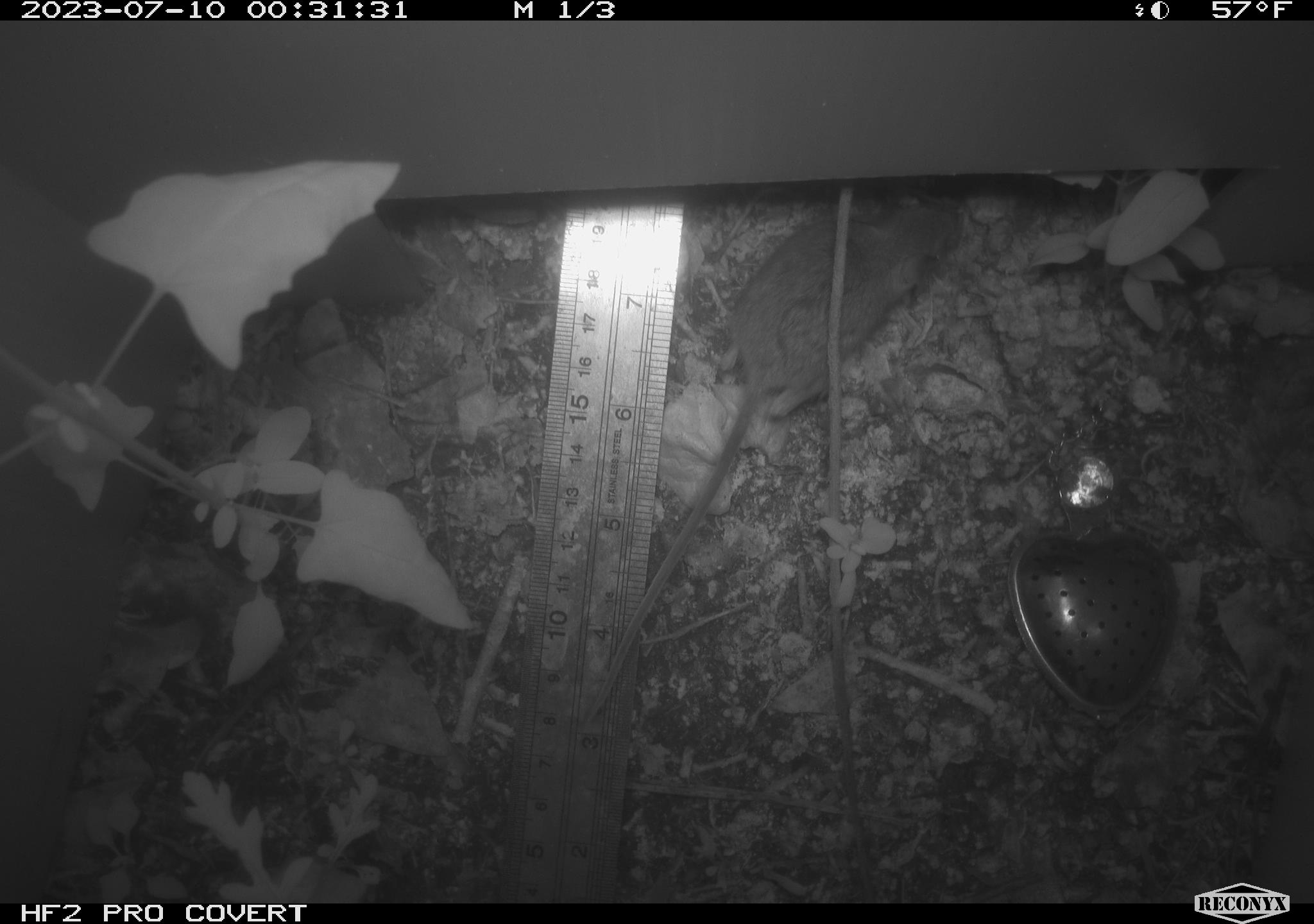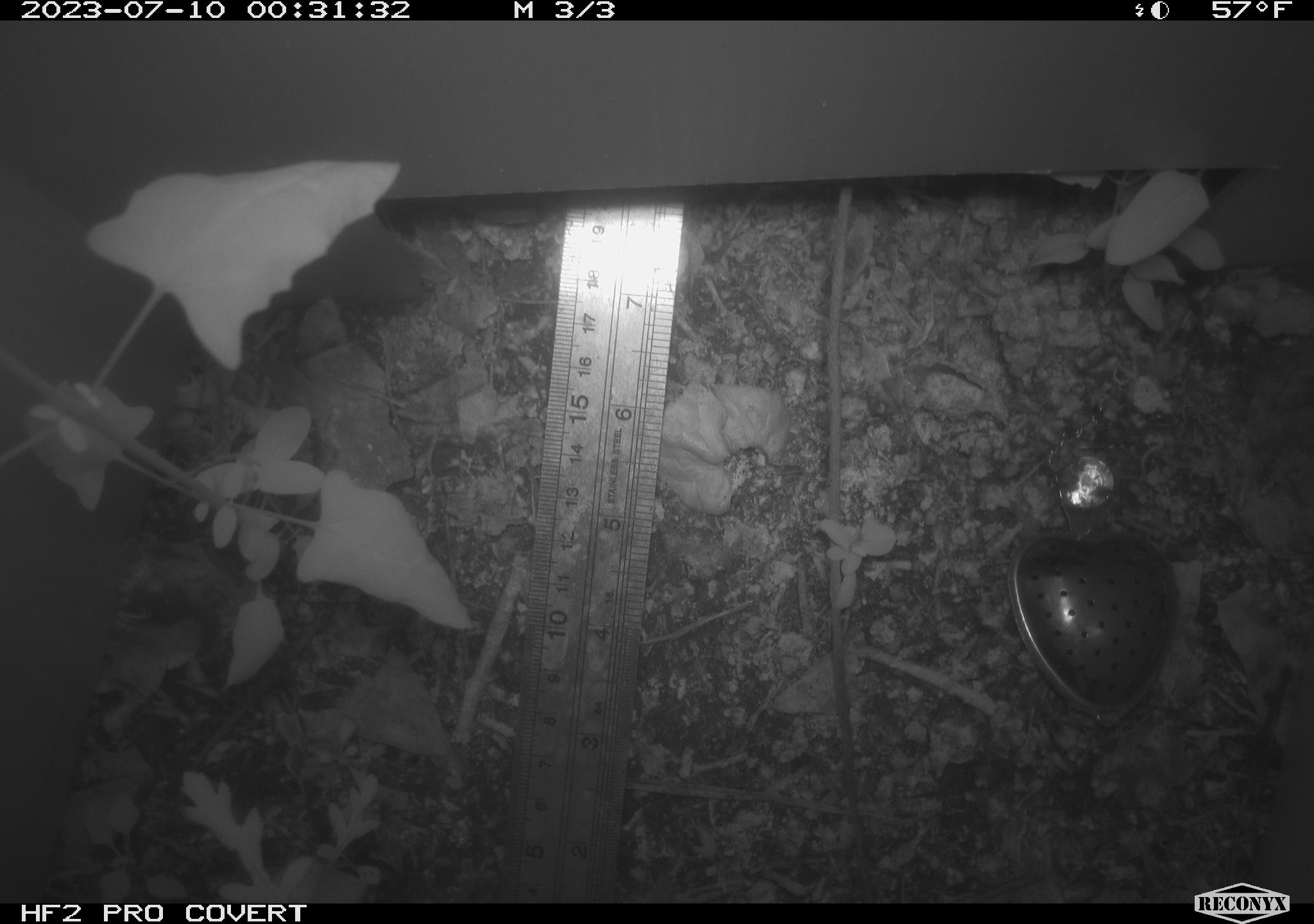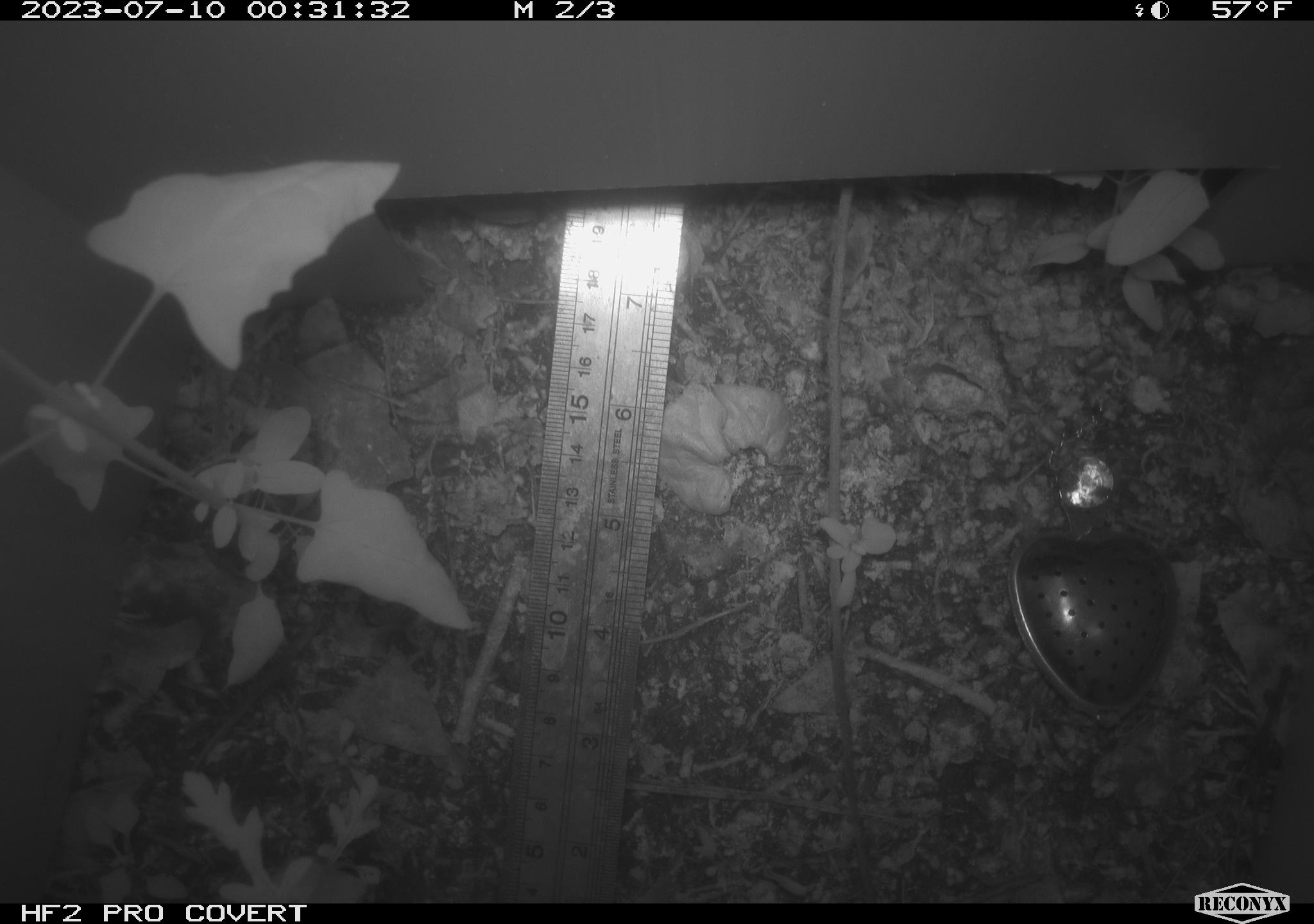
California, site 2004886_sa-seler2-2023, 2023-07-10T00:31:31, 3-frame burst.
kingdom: Animalia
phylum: Chordata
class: Mammalia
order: Rodentia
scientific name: Rodentia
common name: mouse species